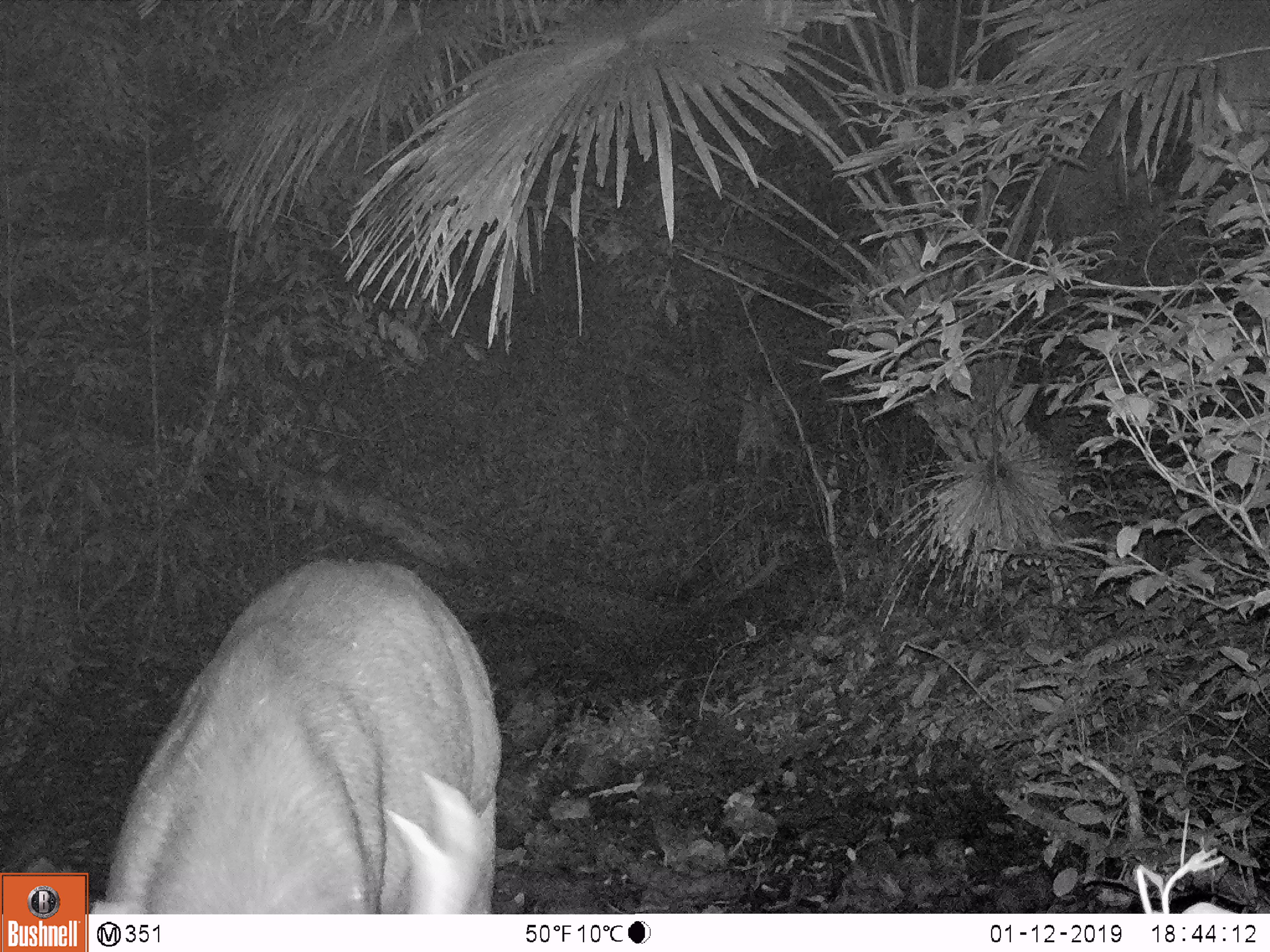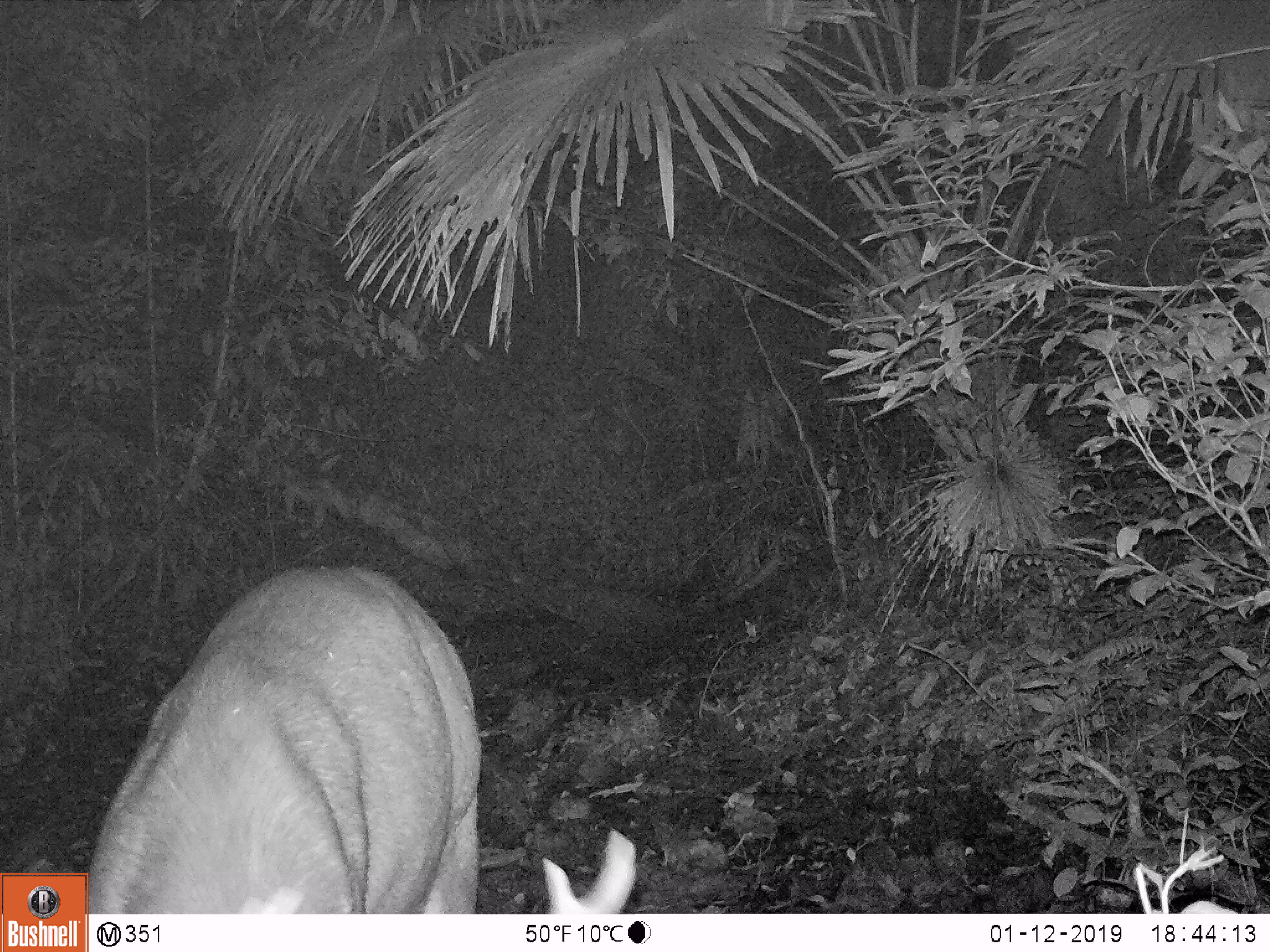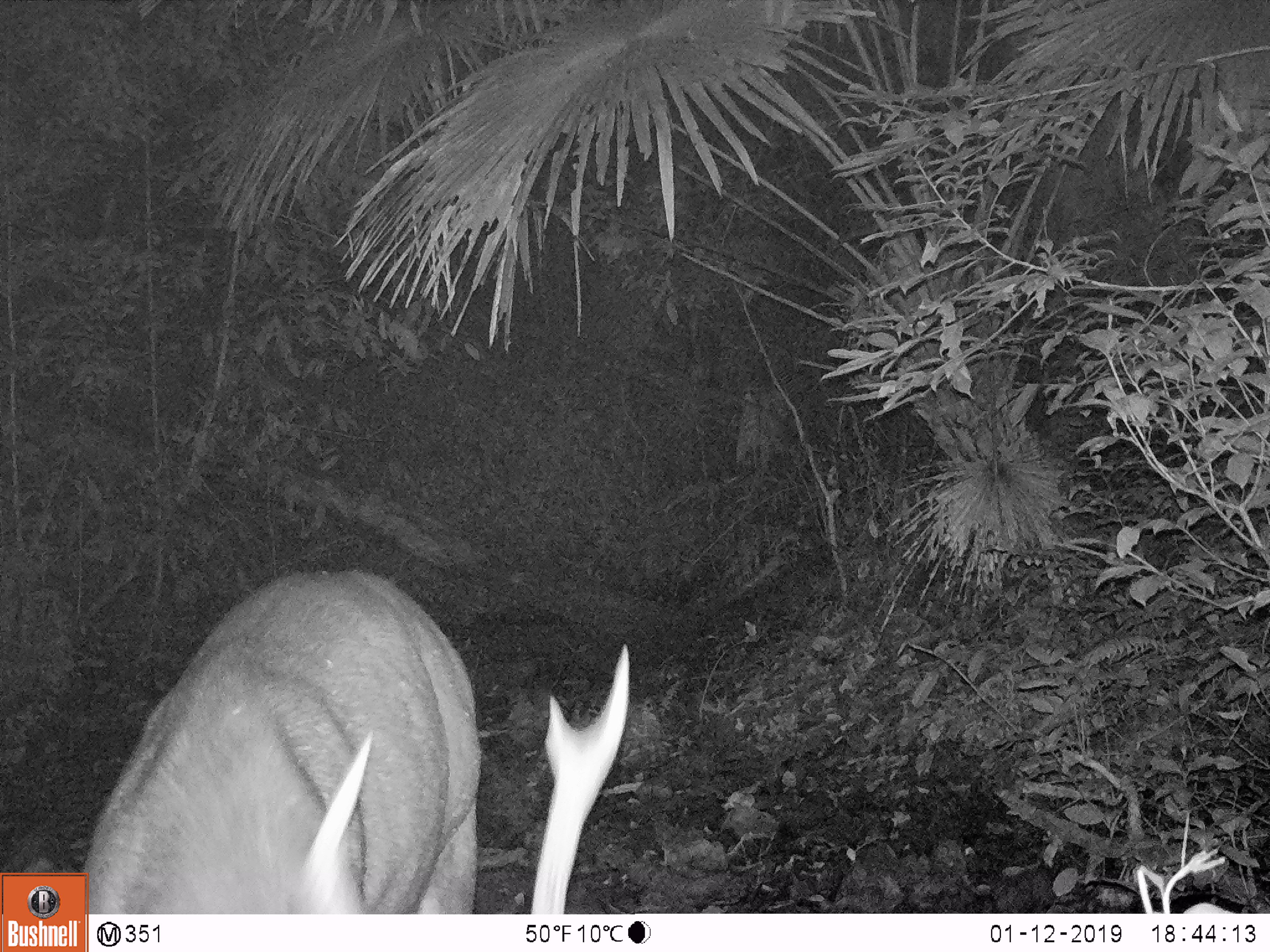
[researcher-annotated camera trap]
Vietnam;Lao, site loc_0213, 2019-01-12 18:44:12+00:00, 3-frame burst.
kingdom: Animalia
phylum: Chordata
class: Mammalia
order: Artiodactyla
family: Cervidae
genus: Rusa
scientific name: Rusa unicolor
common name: sambar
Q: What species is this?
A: Sambar (Rusa unicolor).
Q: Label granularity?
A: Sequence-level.